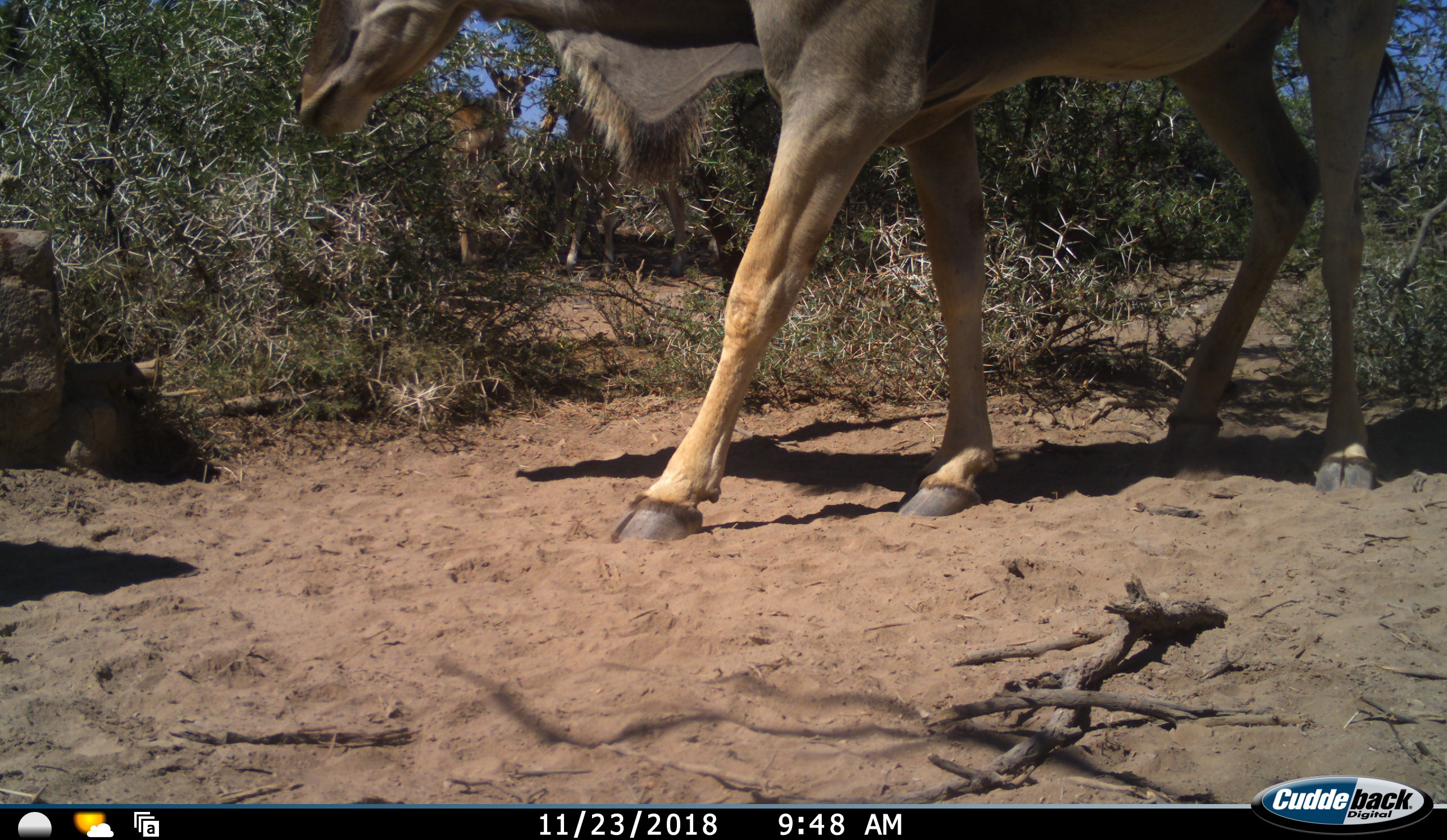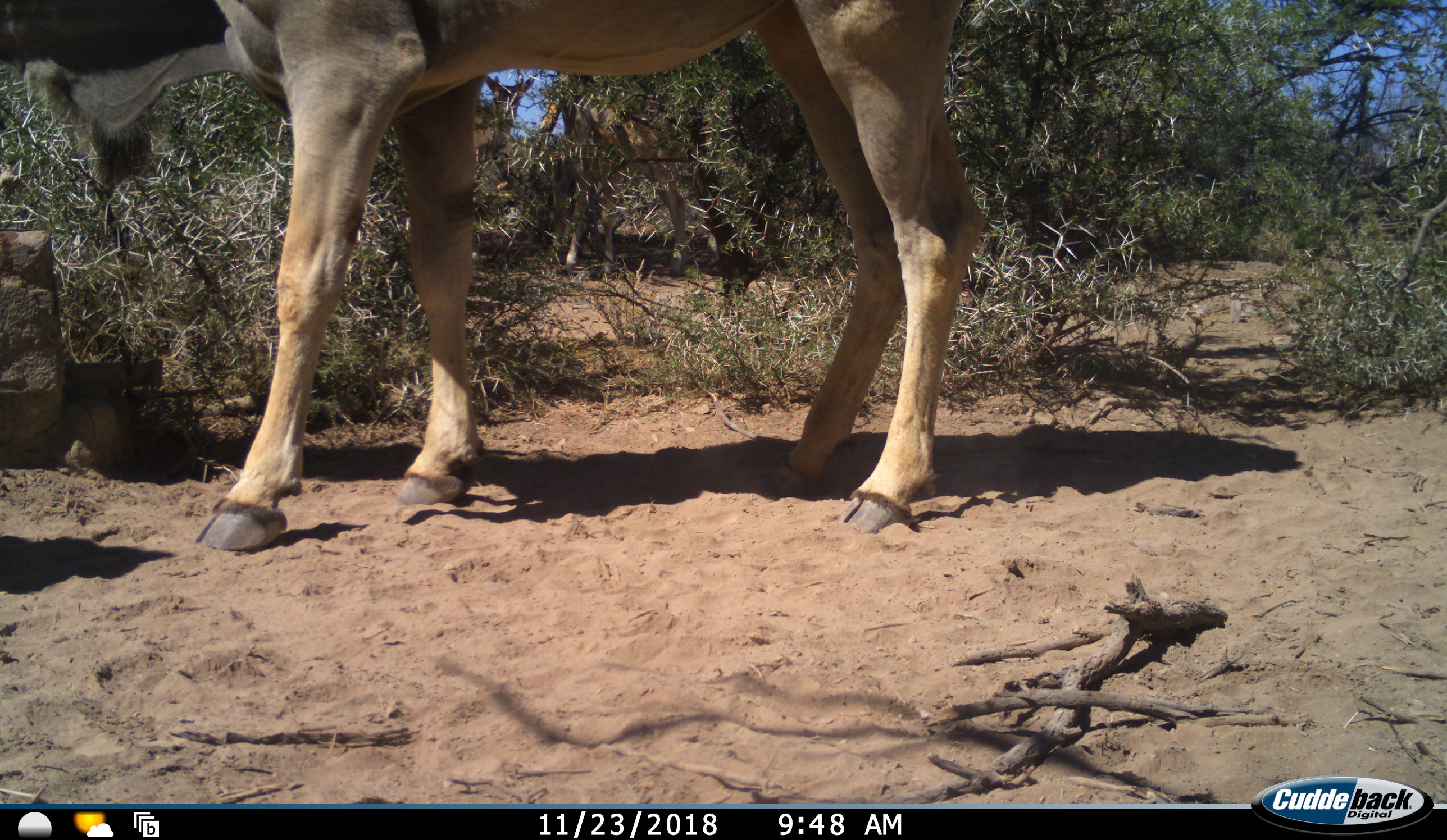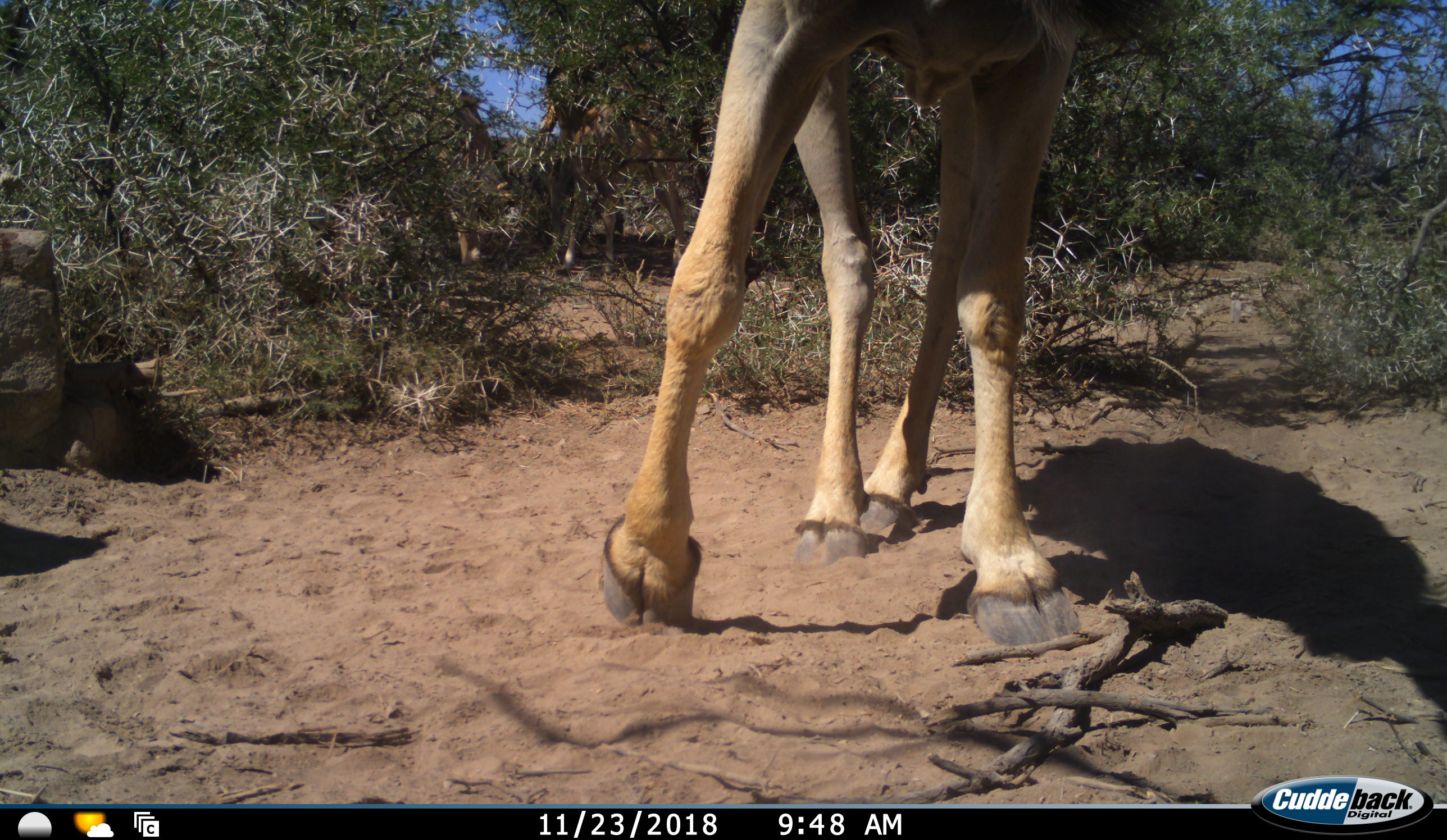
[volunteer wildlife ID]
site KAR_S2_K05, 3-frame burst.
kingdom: Animalia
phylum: Chordata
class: Mammalia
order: Artiodactyla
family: Bovidae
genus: Tragelaphus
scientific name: Tragelaphus oryx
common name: eland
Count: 2.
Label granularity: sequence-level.